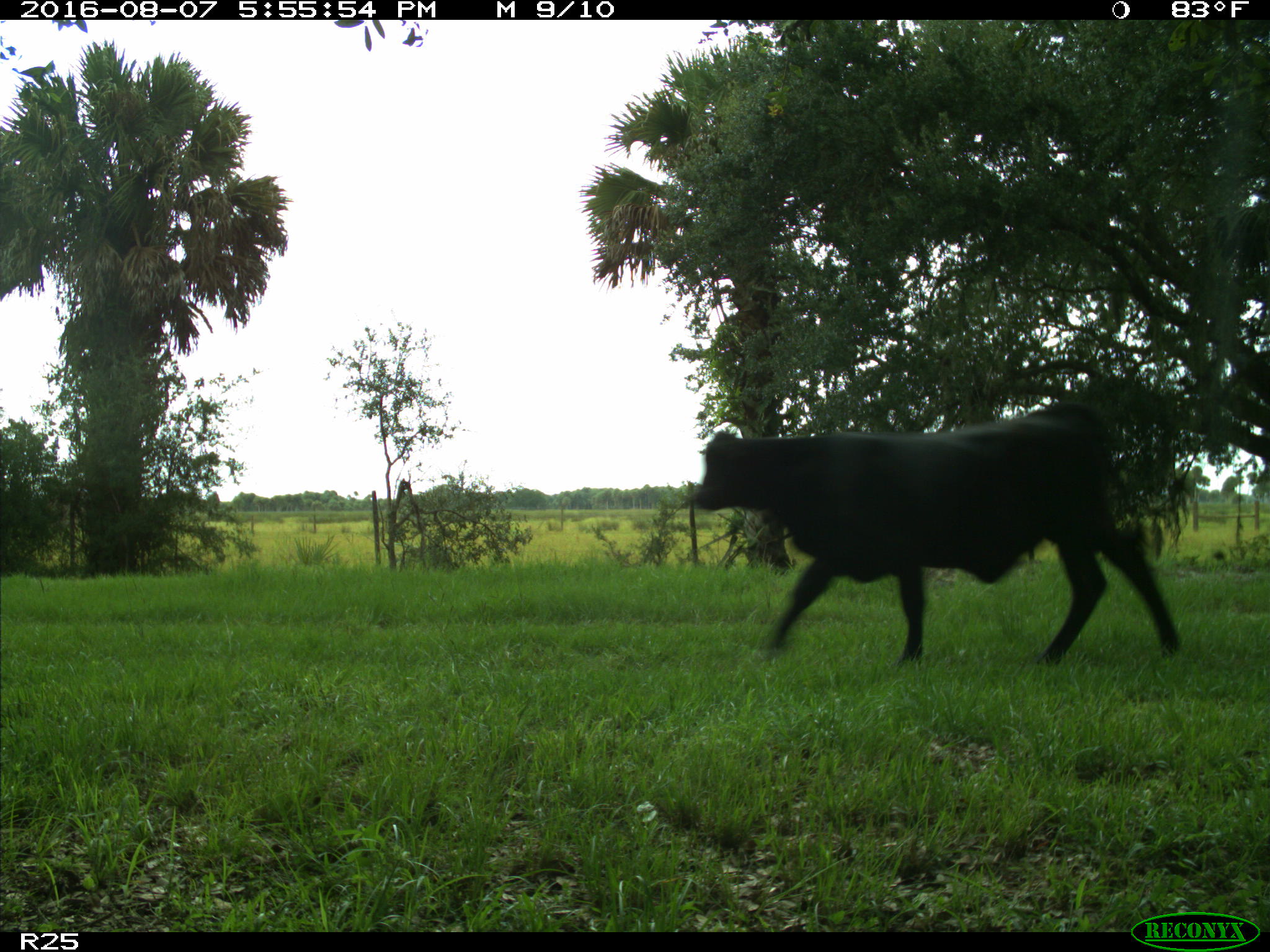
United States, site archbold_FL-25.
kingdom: Animalia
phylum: Chordata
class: Mammalia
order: Artiodactyla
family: Bovidae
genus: Bos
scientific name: Bos taurus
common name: domestic cow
Bos taurus (domestic cow).